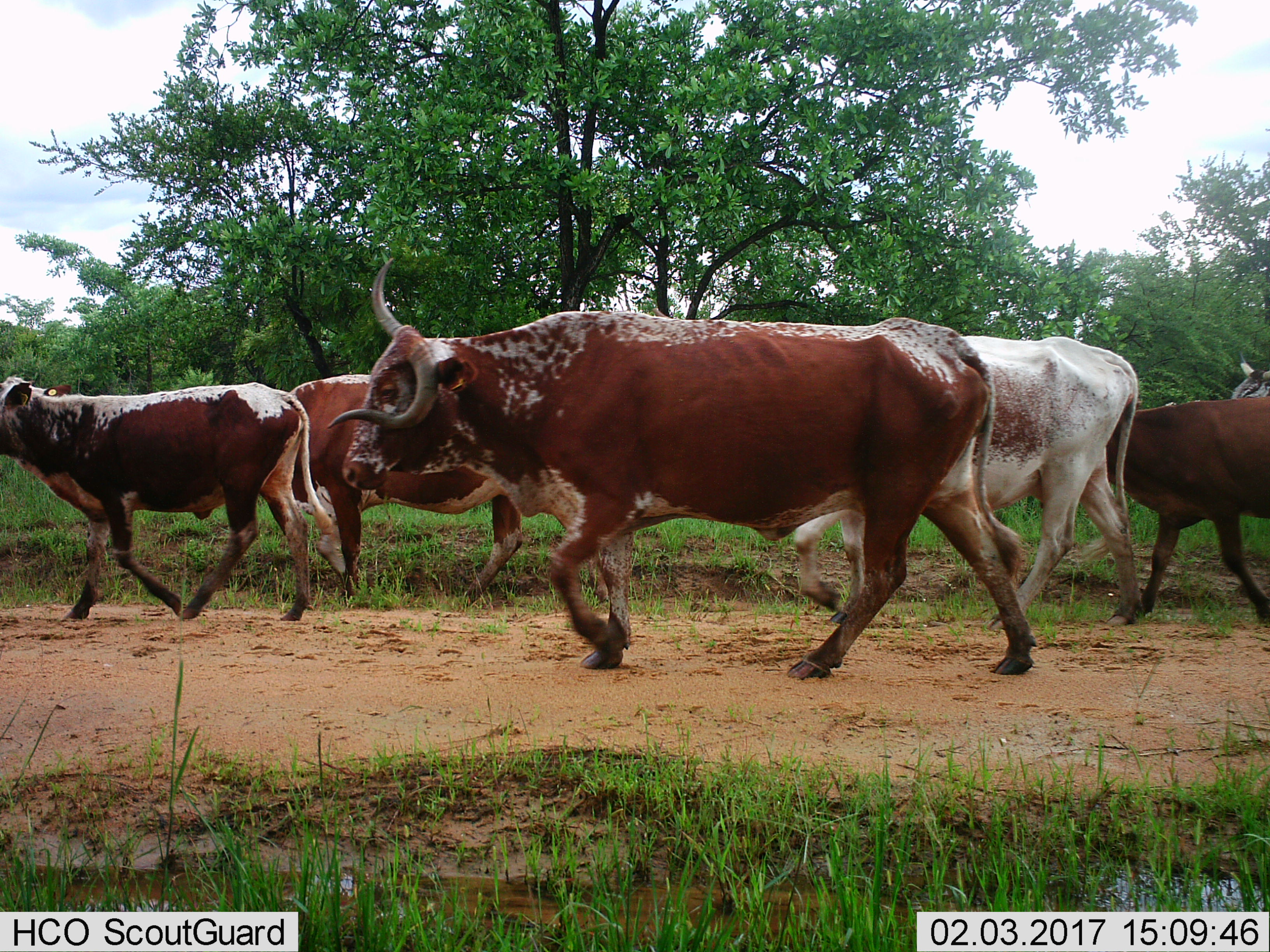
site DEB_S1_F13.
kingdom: Animalia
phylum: Chordata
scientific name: Vertebrata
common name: domestic animal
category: domesticanimal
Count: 6.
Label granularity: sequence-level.